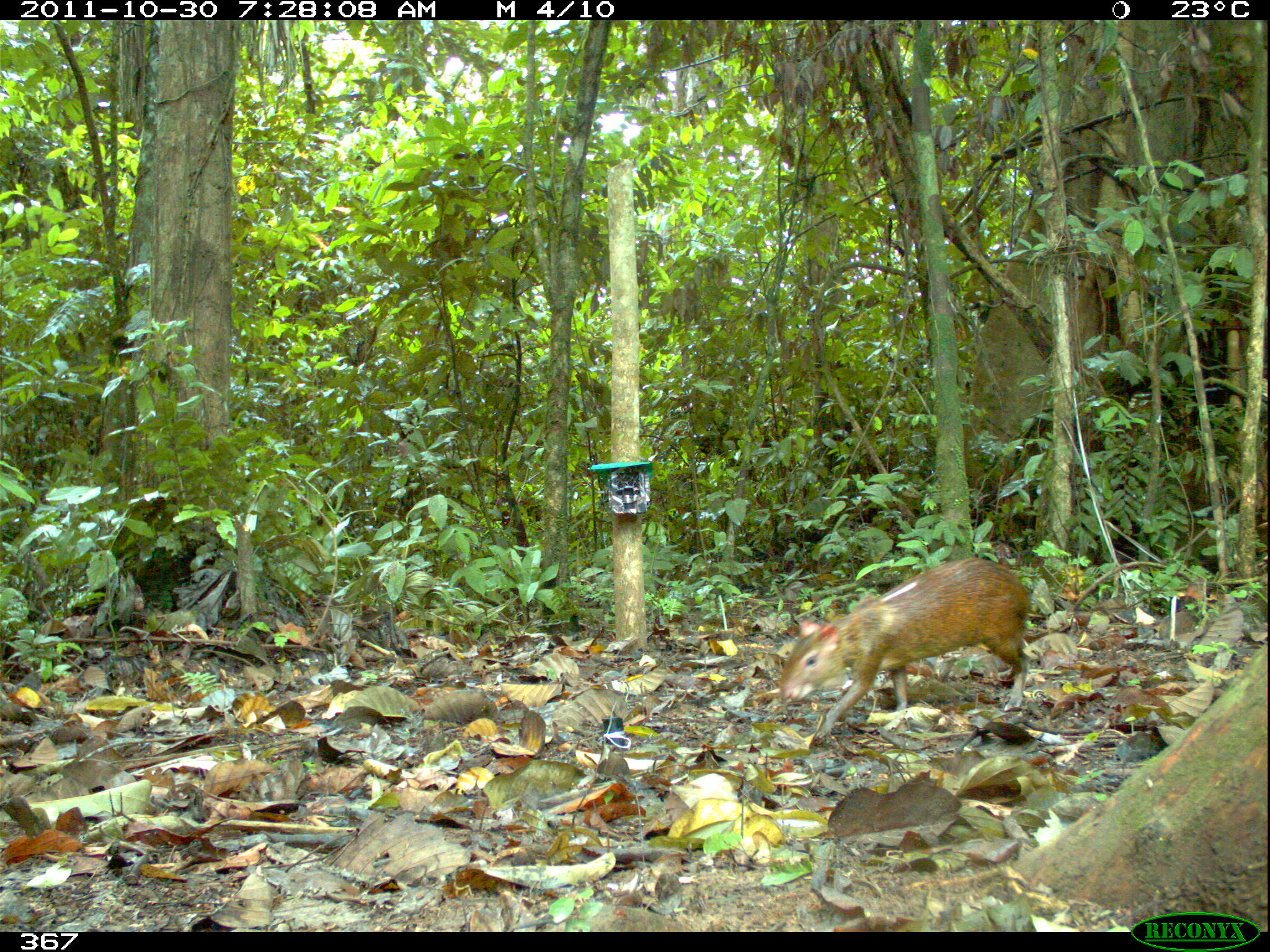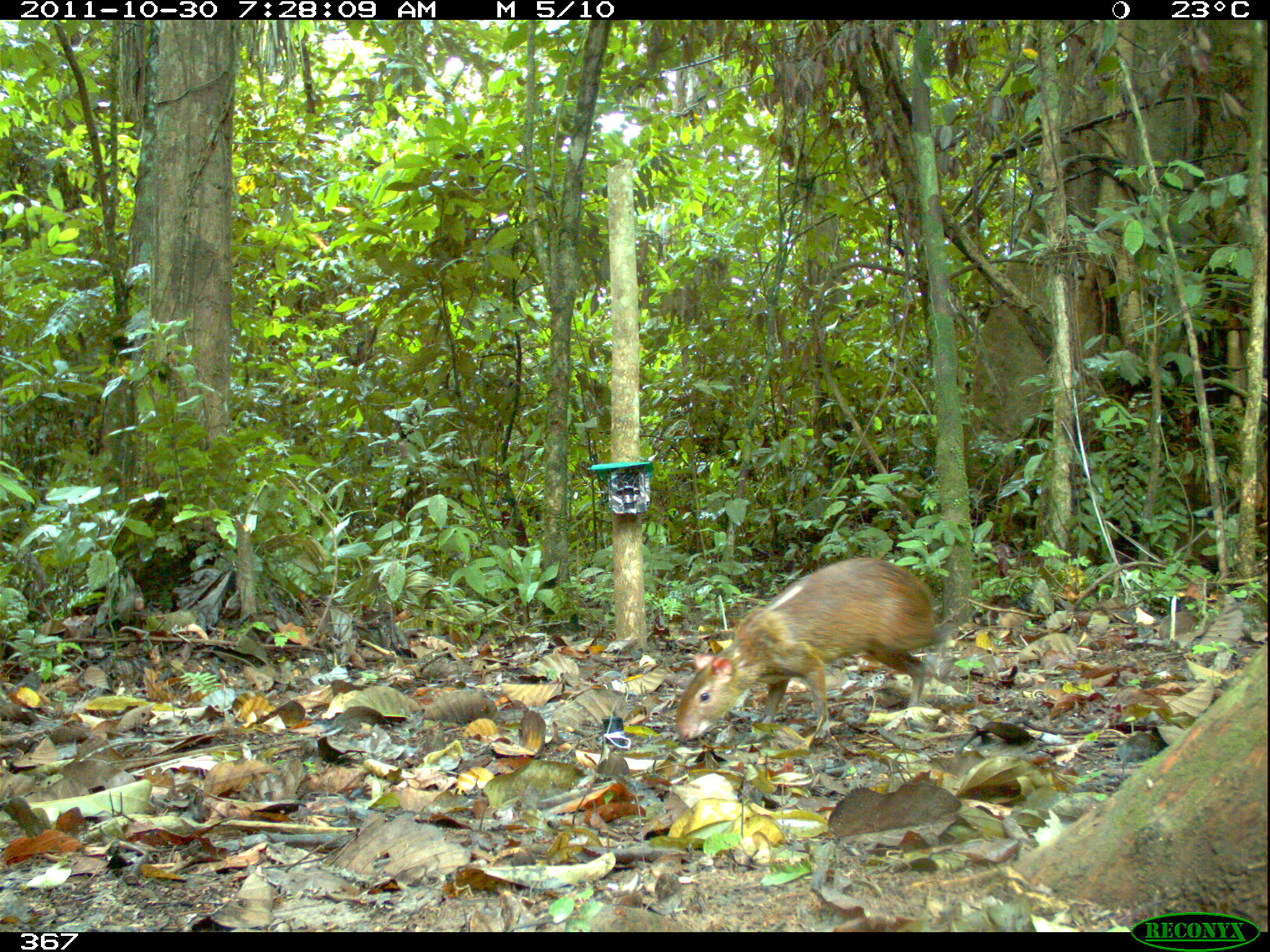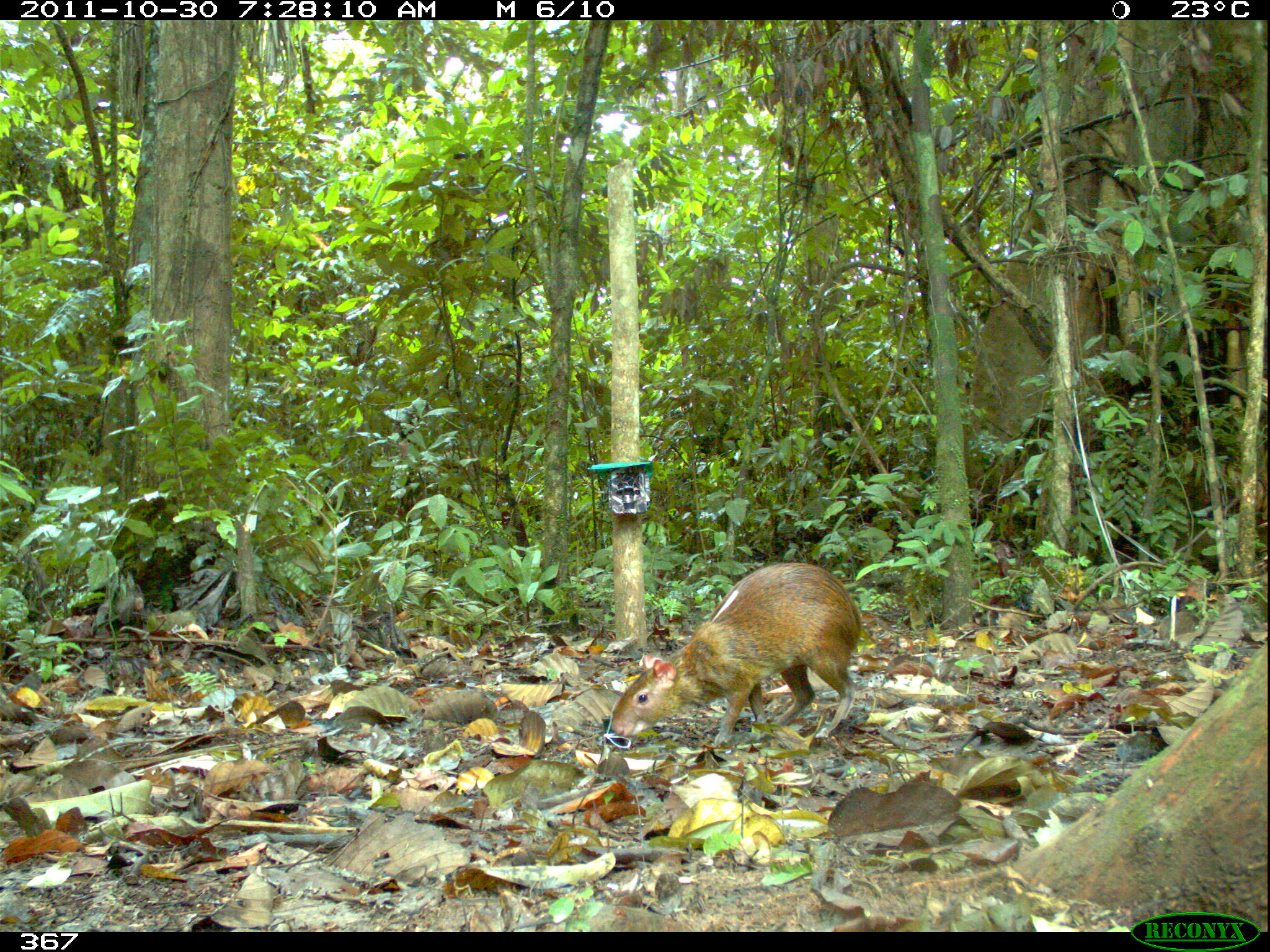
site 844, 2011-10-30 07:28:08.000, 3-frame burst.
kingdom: Animalia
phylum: Chordata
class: Mammalia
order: Rodentia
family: Dasyproctidae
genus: Dasyprocta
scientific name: Dasyprocta punctata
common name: central american agouti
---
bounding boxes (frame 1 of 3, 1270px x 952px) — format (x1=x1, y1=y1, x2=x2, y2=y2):
dasyprocta punctata: (x1=775, y1=555, x2=1034, y2=740)